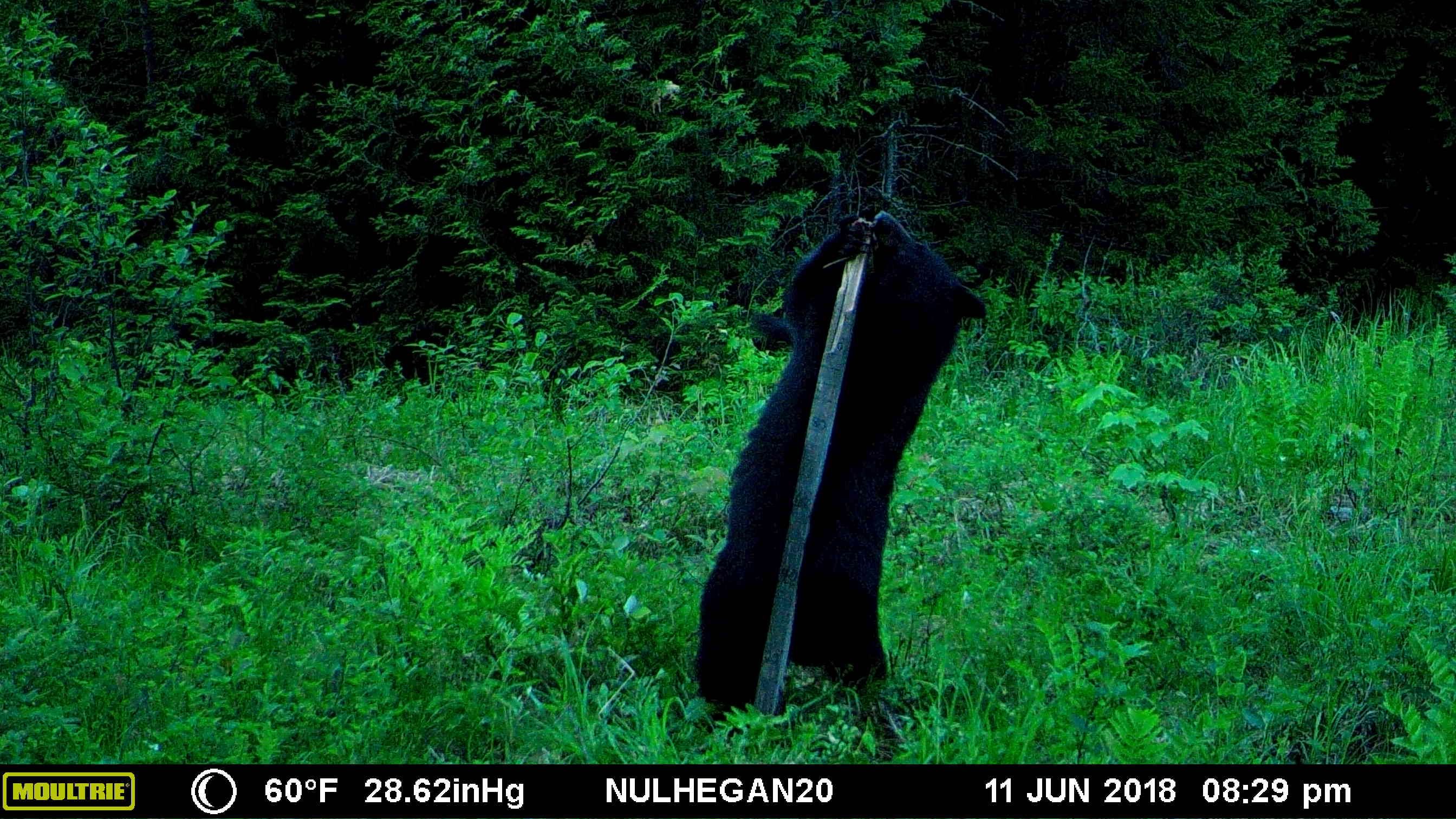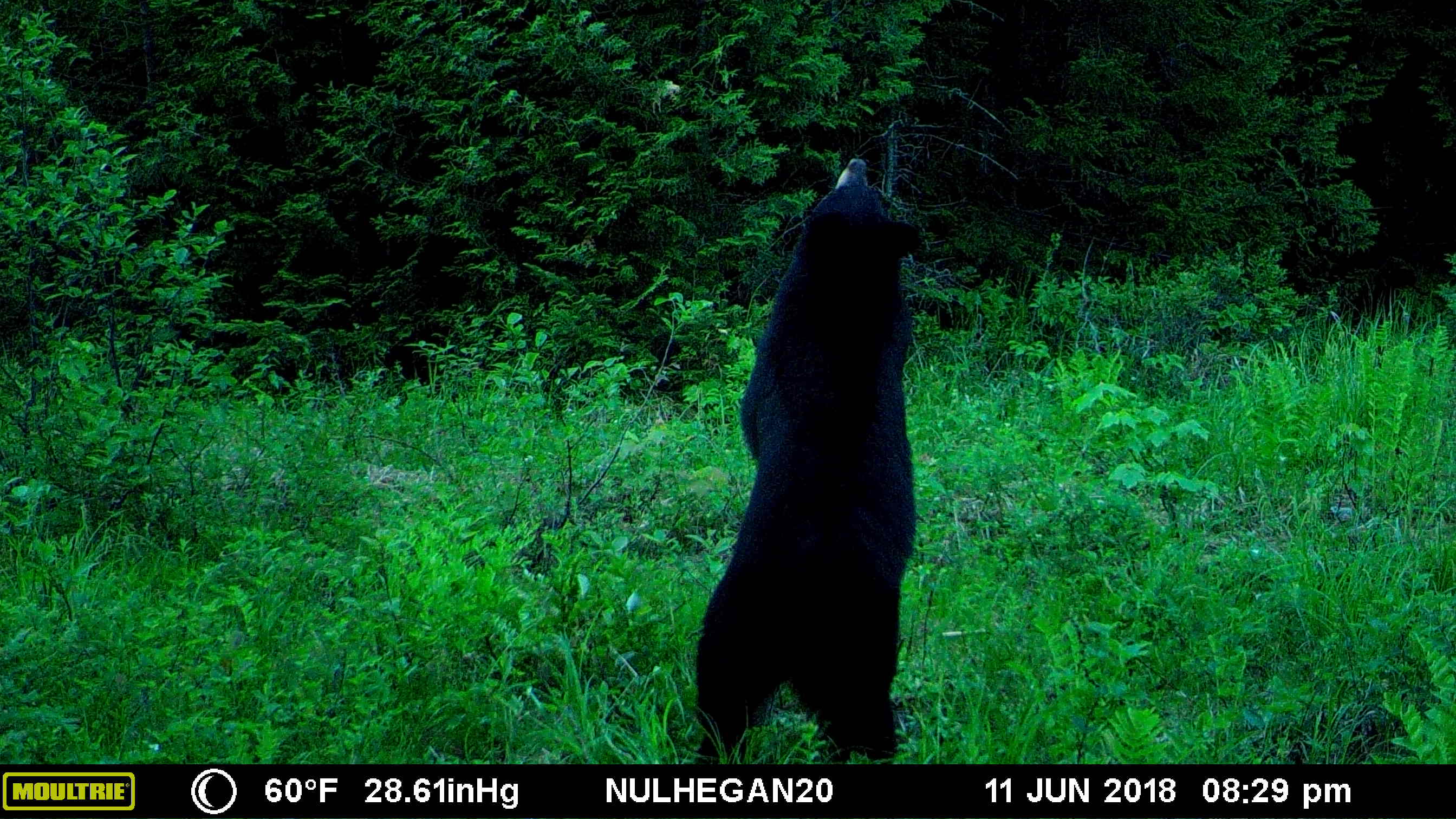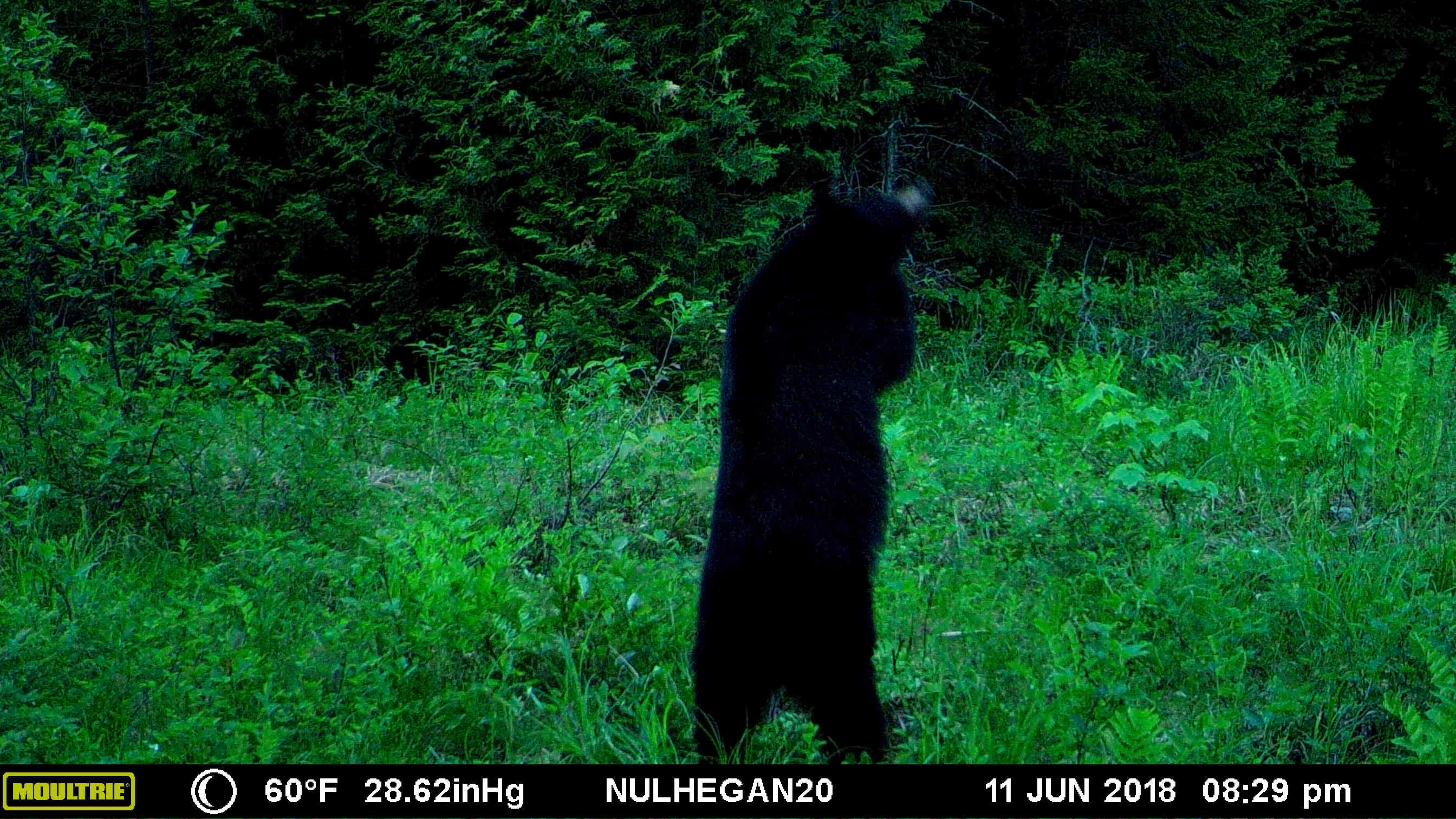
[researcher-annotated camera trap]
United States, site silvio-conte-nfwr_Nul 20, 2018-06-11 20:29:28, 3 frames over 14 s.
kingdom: Animalia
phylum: Chordata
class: Mammalia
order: Carnivora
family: Ursidae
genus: Ursus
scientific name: Ursus americanus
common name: black bear